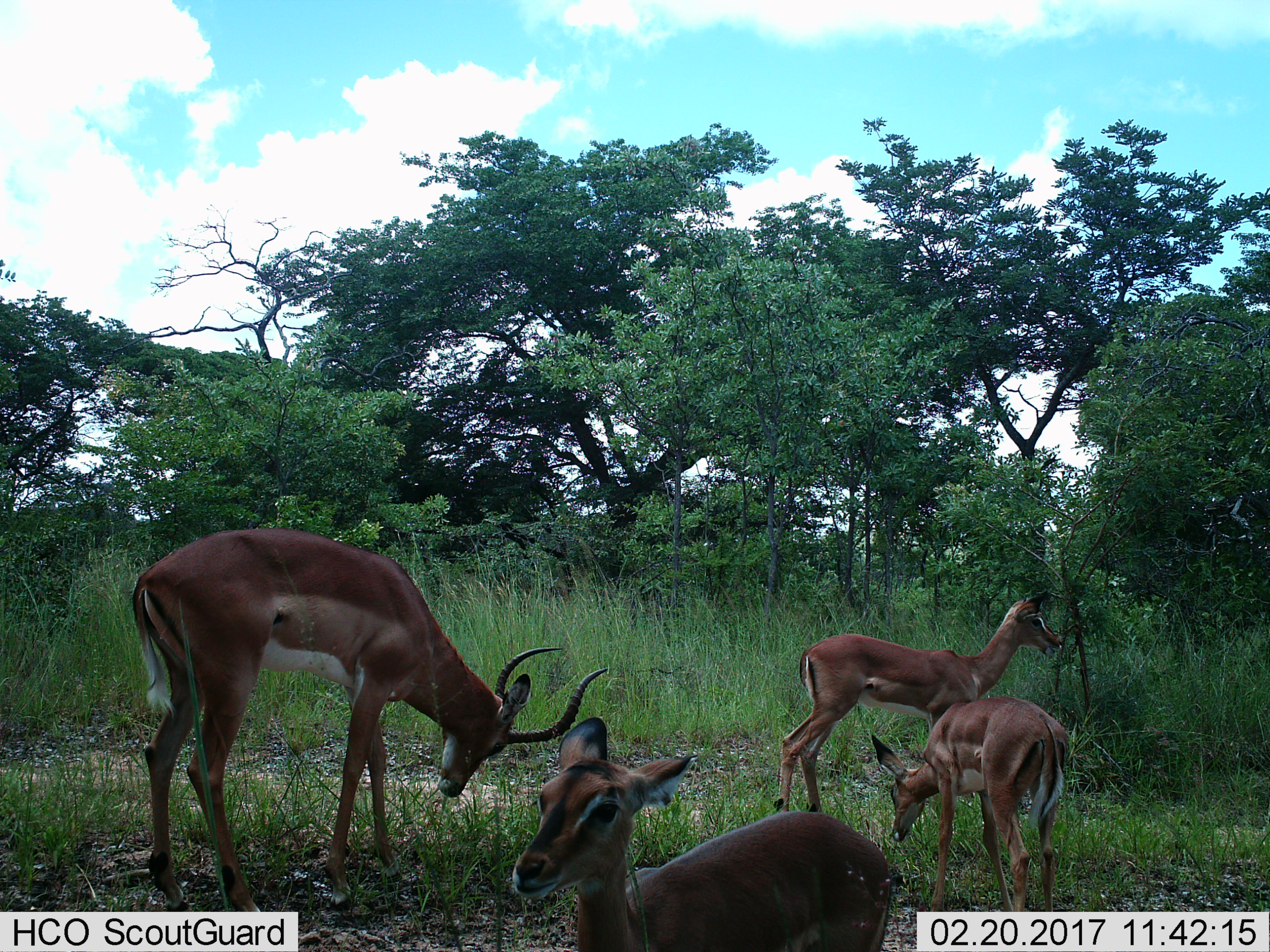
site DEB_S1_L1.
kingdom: Animalia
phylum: Chordata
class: Mammalia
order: Artiodactyla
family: Bovidae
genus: Aepyceros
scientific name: Aepyceros melampus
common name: impala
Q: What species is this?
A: Impala (Aepyceros melampus).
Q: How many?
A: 4.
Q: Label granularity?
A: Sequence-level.